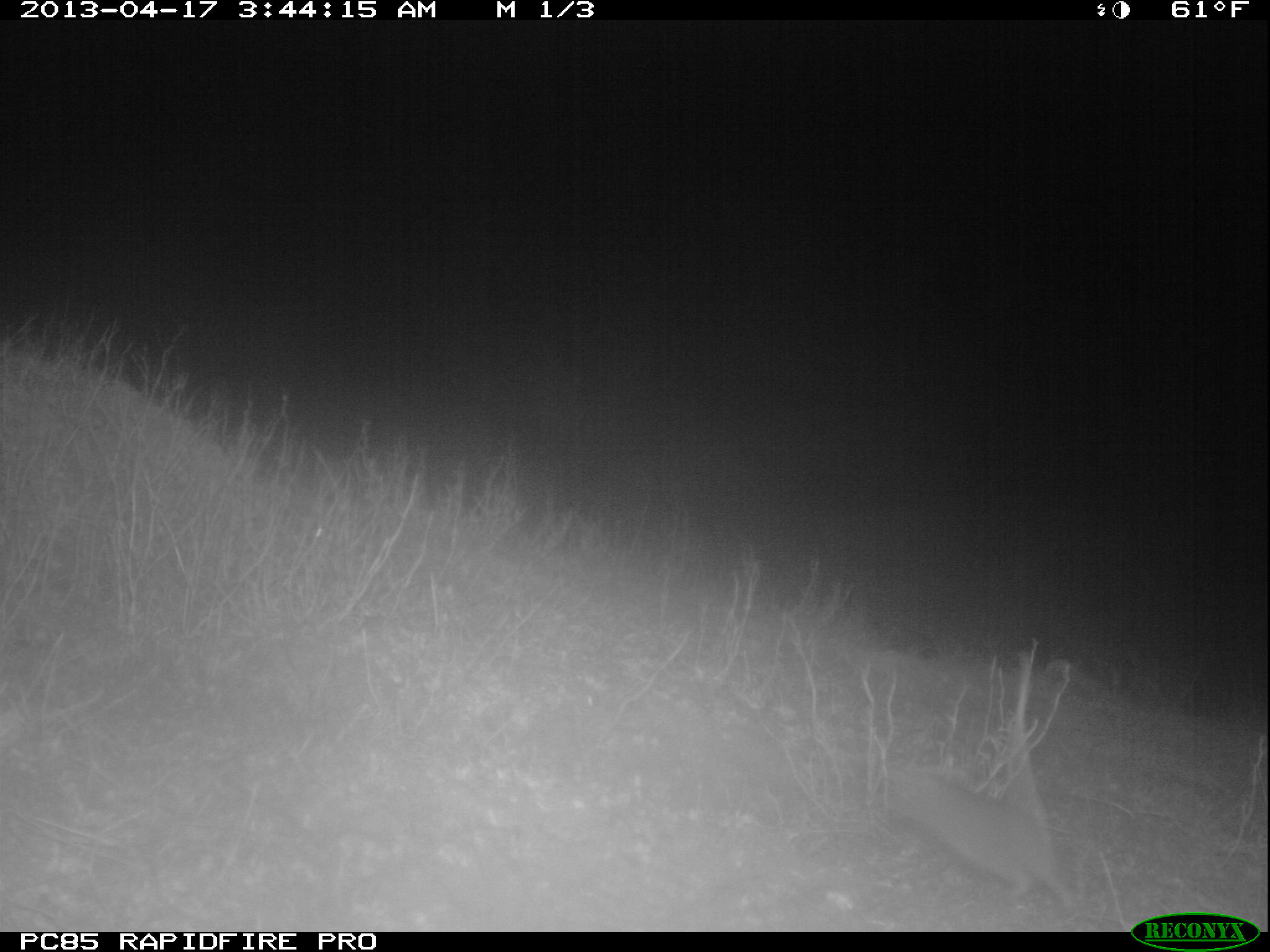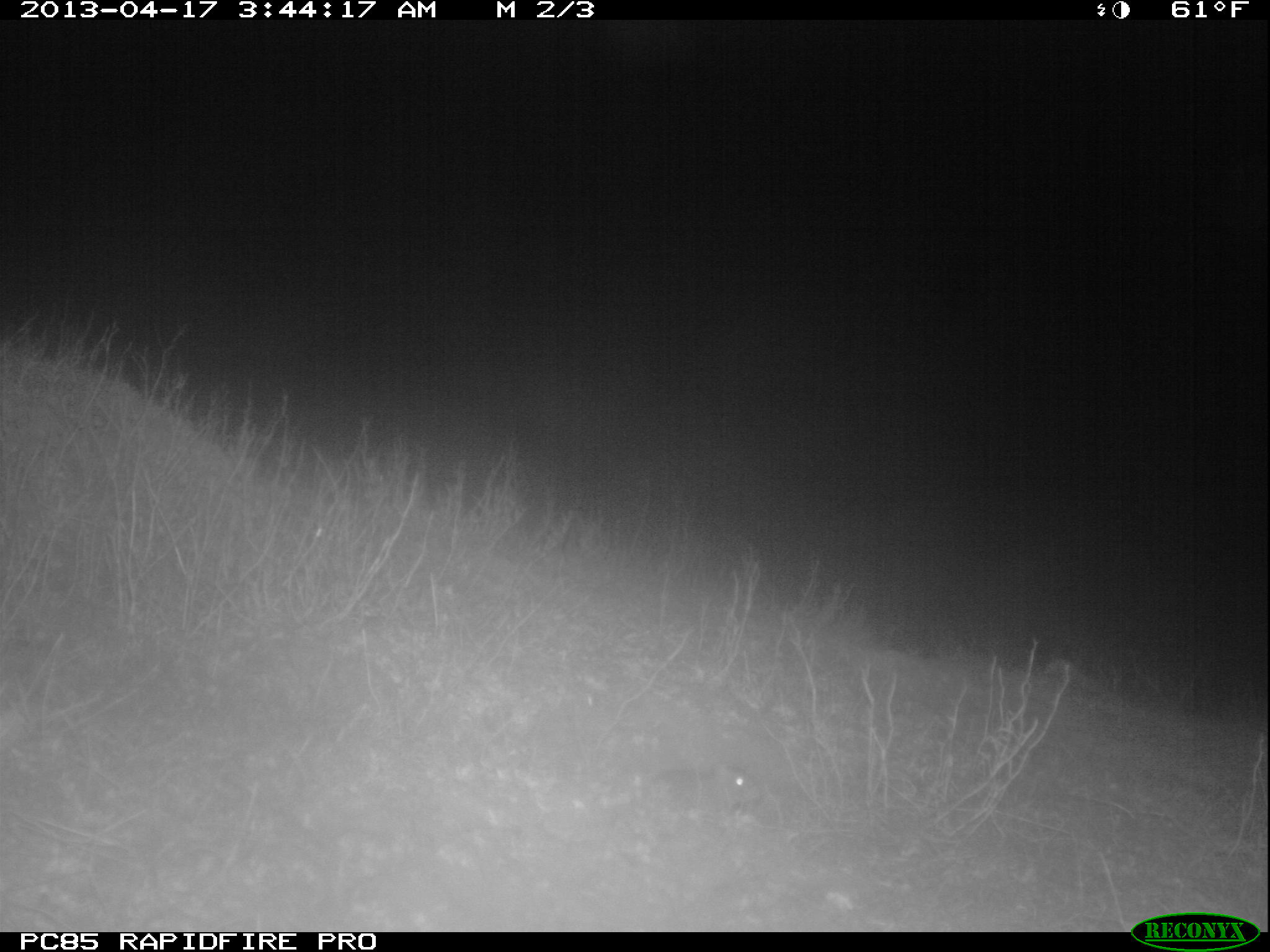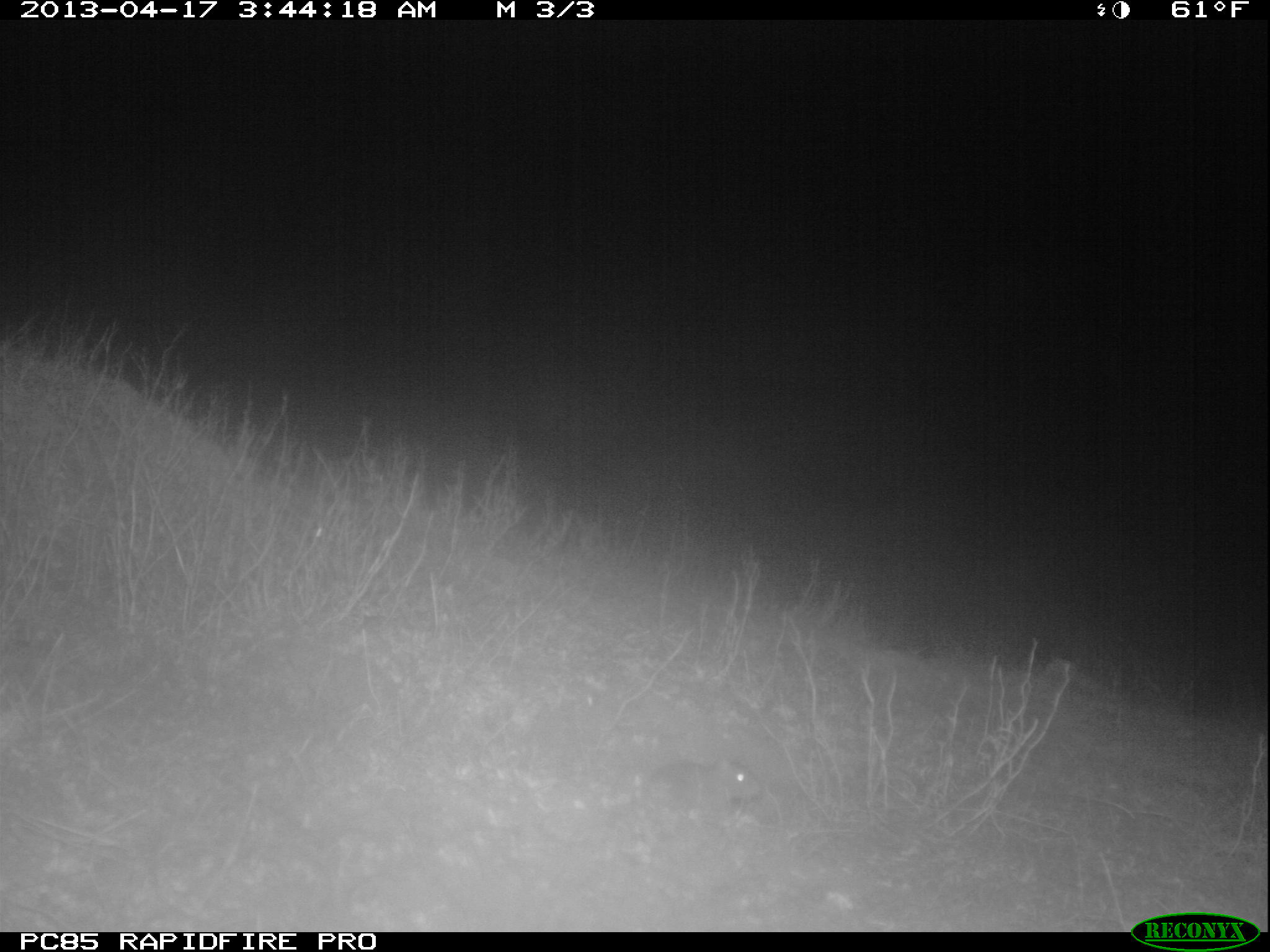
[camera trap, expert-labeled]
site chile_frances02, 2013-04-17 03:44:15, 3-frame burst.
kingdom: Animalia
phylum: Chordata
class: Mammalia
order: Rodentia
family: Muridae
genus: Rattus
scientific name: Rattus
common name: rat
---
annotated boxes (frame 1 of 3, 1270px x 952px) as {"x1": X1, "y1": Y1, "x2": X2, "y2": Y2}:
rat: {"x1": 876, "y1": 765, "x2": 1075, "y2": 919}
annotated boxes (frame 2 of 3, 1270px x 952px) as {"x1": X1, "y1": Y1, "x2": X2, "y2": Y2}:
rat: {"x1": 626, "y1": 758, "x2": 763, "y2": 819}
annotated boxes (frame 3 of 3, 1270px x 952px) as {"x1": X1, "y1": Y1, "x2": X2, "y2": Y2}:
rat: {"x1": 636, "y1": 751, "x2": 766, "y2": 827}